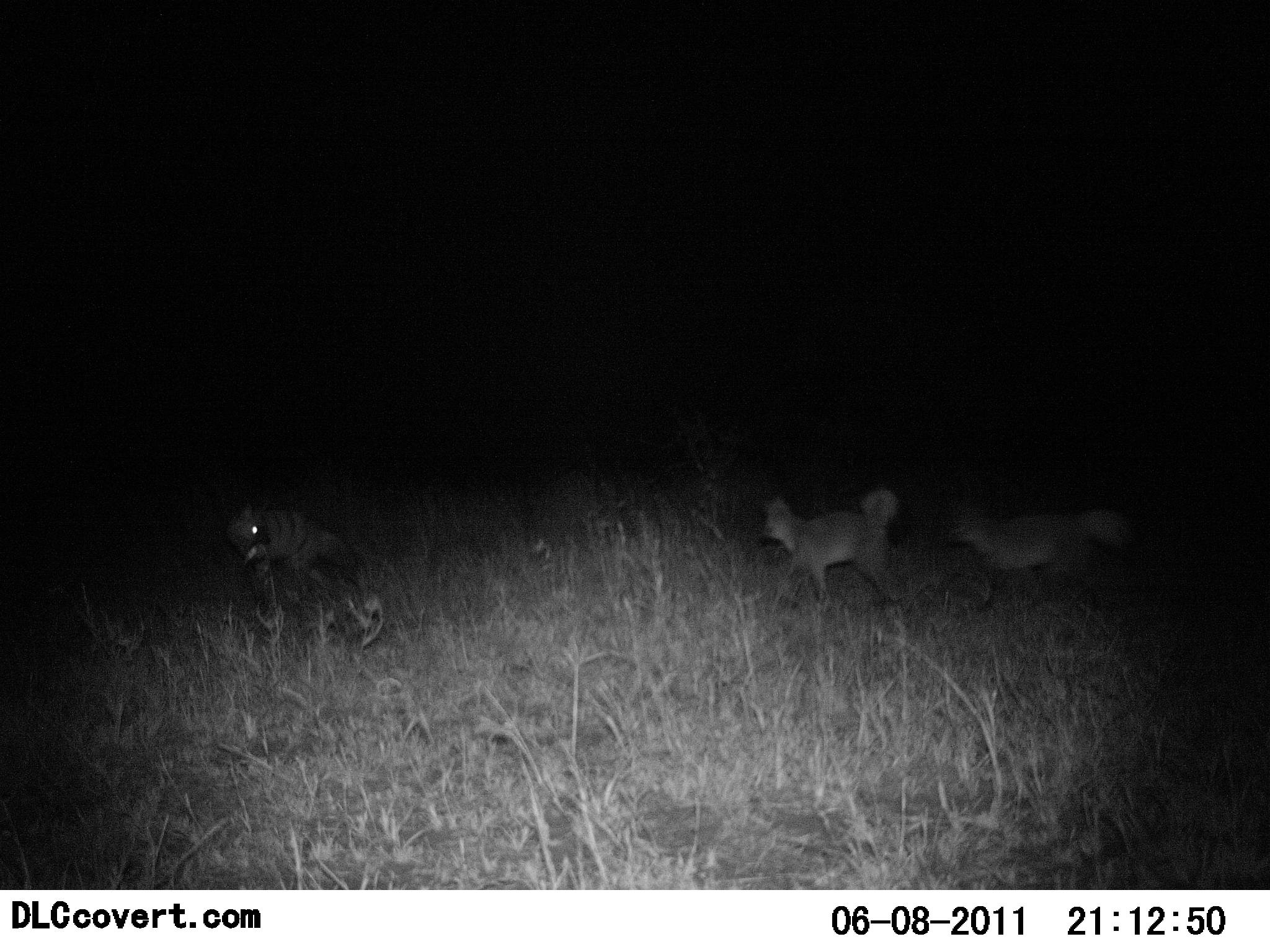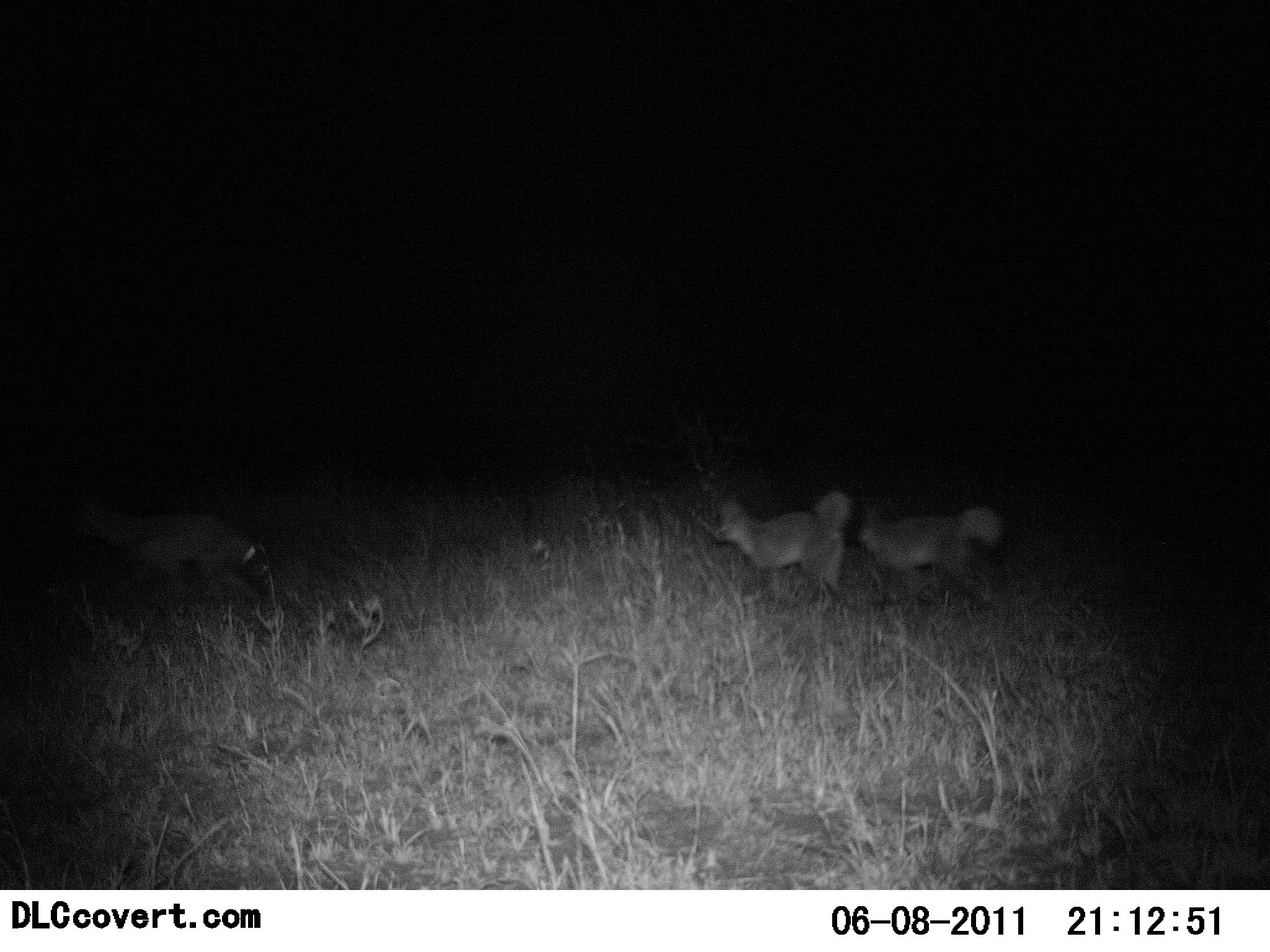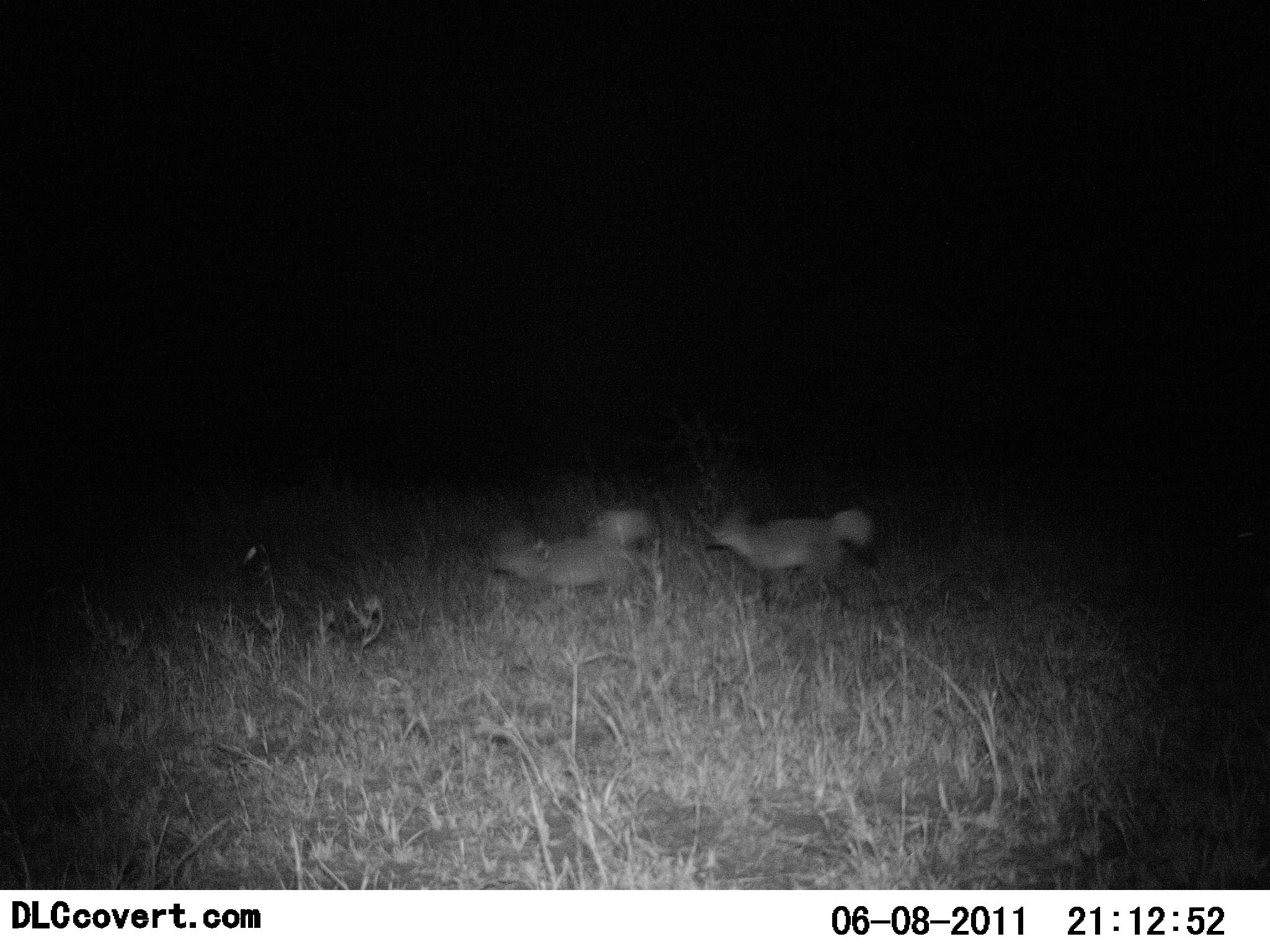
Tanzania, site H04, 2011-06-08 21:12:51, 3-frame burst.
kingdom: Animalia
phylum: Chordata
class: Mammalia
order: Carnivora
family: Canidae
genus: Otocyon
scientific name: Otocyon megalotis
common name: bat-eared fox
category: batearedfox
Batearedfox (bat-eared fox) (Otocyon megalotis), count 2. Behavior (volunteer vote fractions): standing 0%, resting 0%, moving 90%, interacting 30%. Young present (vote fraction): 0%. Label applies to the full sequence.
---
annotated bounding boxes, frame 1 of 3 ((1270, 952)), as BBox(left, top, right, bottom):
animal: BBox(933, 494, 1130, 612); BBox(756, 488, 901, 608); BBox(226, 501, 357, 609)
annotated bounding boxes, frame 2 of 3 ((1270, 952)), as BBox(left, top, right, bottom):
animal: BBox(70, 489, 272, 604); BBox(856, 499, 1007, 607); BBox(712, 490, 858, 601)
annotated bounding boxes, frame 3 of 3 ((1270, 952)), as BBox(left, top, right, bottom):
animal: BBox(704, 500, 872, 609); BBox(488, 505, 654, 604)